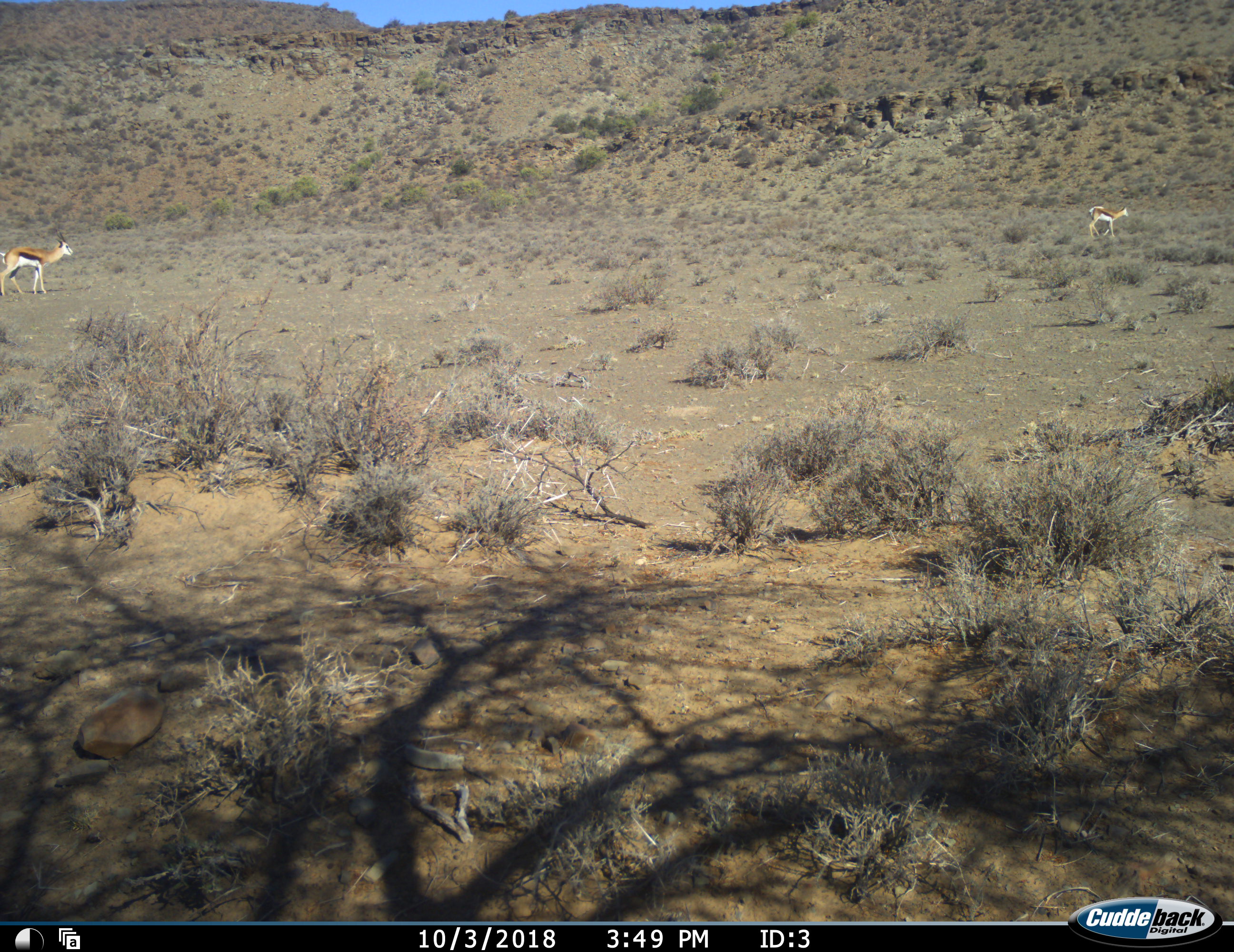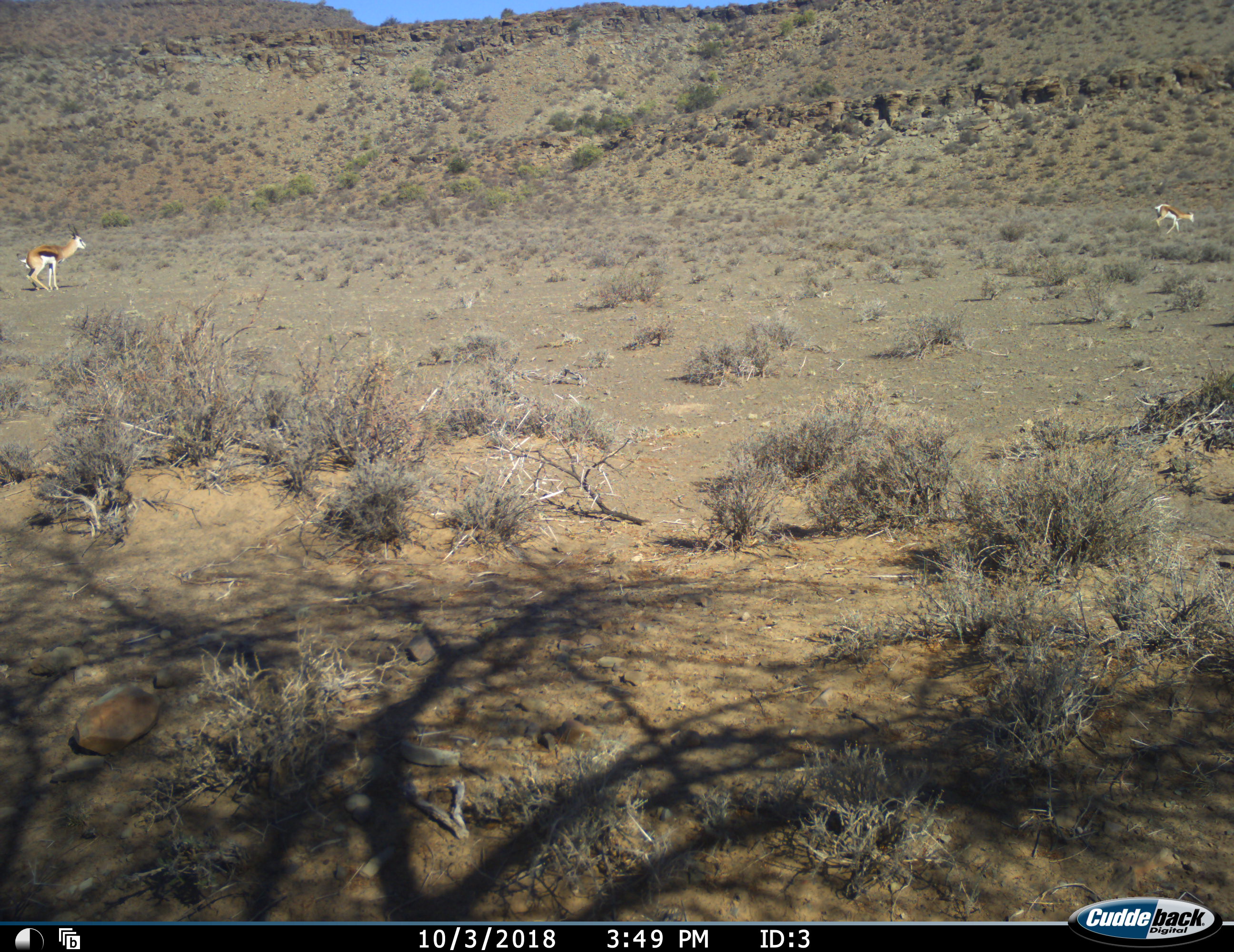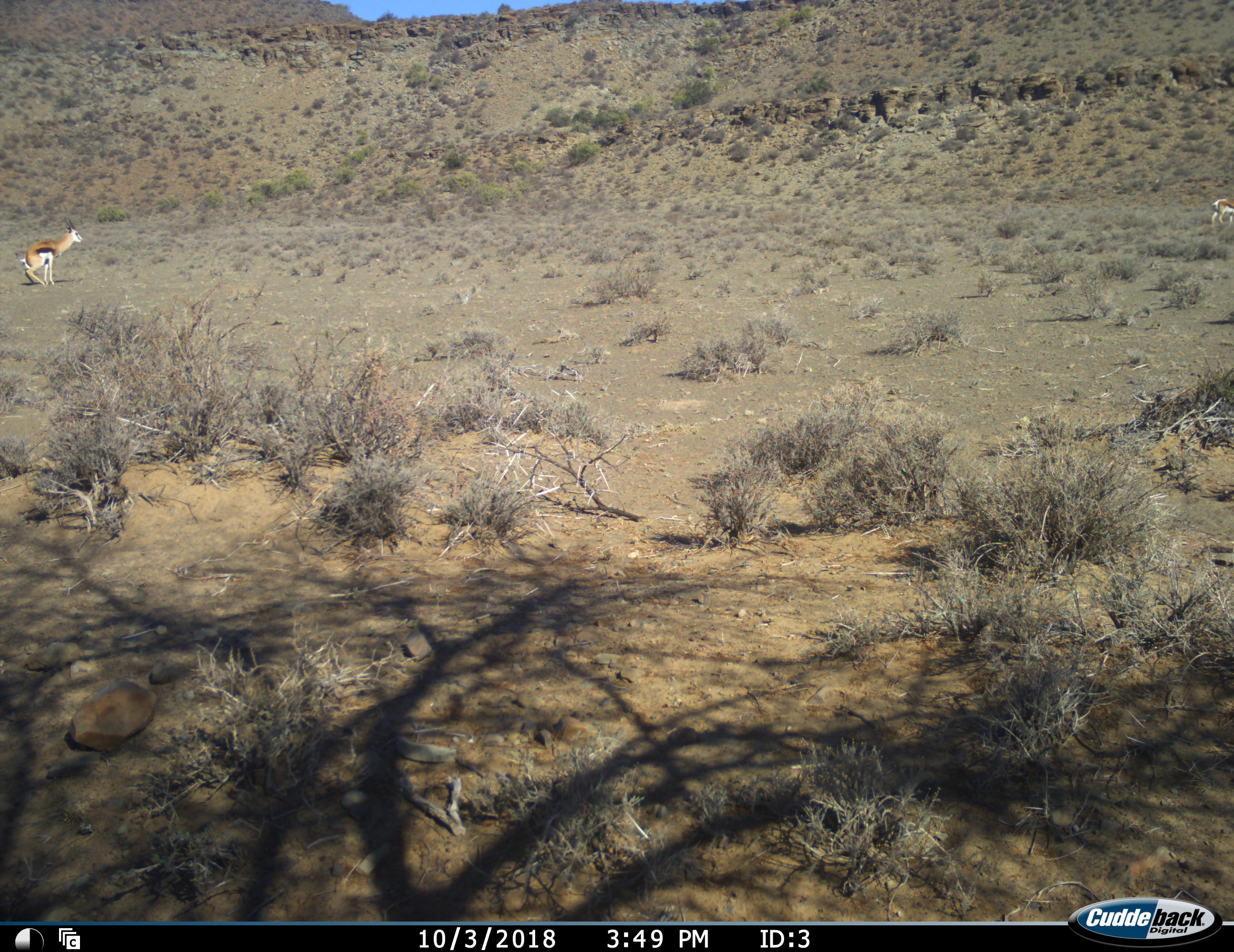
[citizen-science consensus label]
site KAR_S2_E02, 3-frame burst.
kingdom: Animalia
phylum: Chordata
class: Mammalia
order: Artiodactyla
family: Bovidae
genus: Antidorcas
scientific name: Antidorcas marsupialis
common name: springbok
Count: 2.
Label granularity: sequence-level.